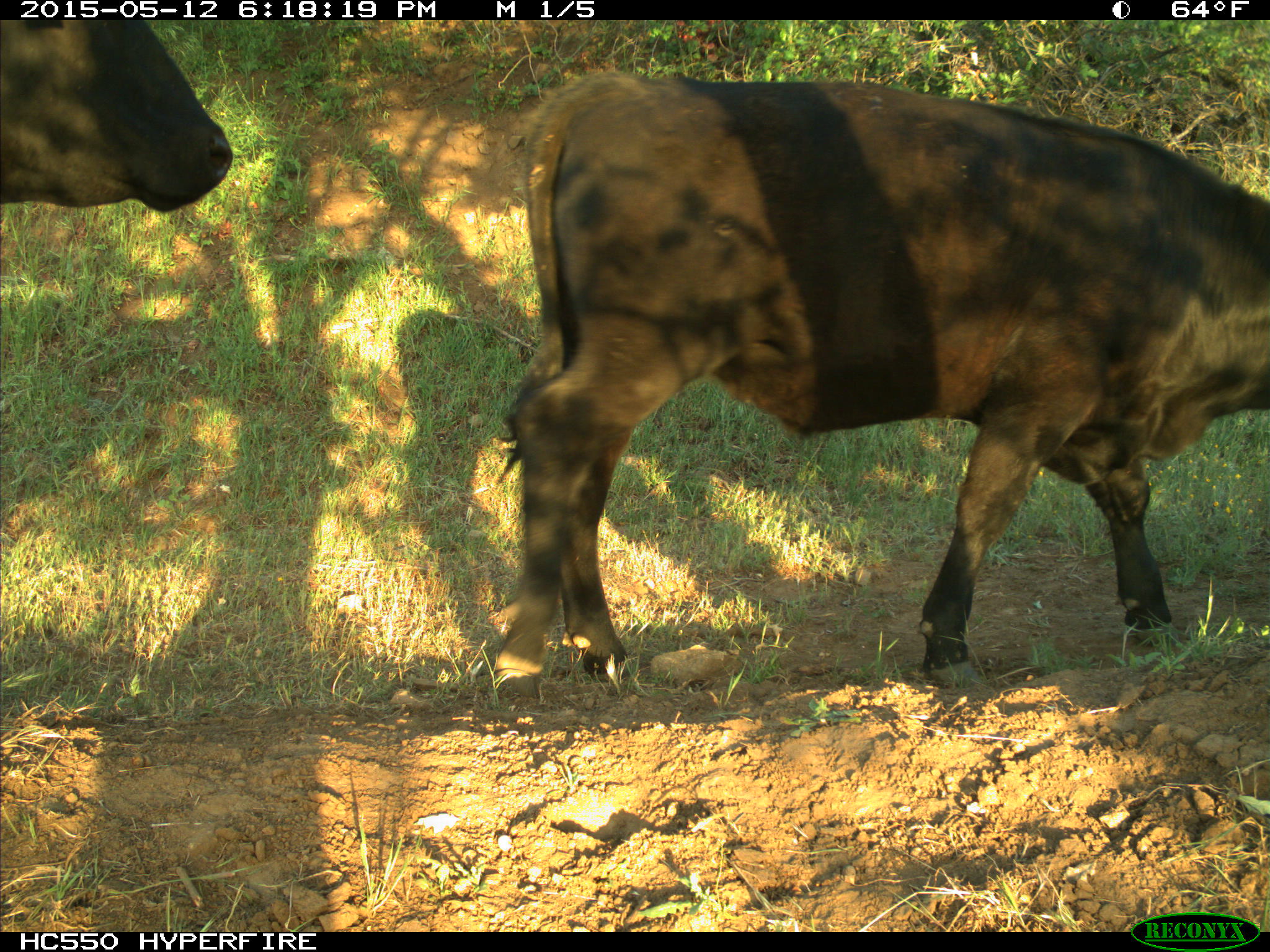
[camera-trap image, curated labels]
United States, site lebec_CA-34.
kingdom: Animalia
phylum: Chordata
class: Mammalia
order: Artiodactyla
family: Bovidae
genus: Bos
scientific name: Bos taurus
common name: domestic cow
Bos taurus (domestic cow).